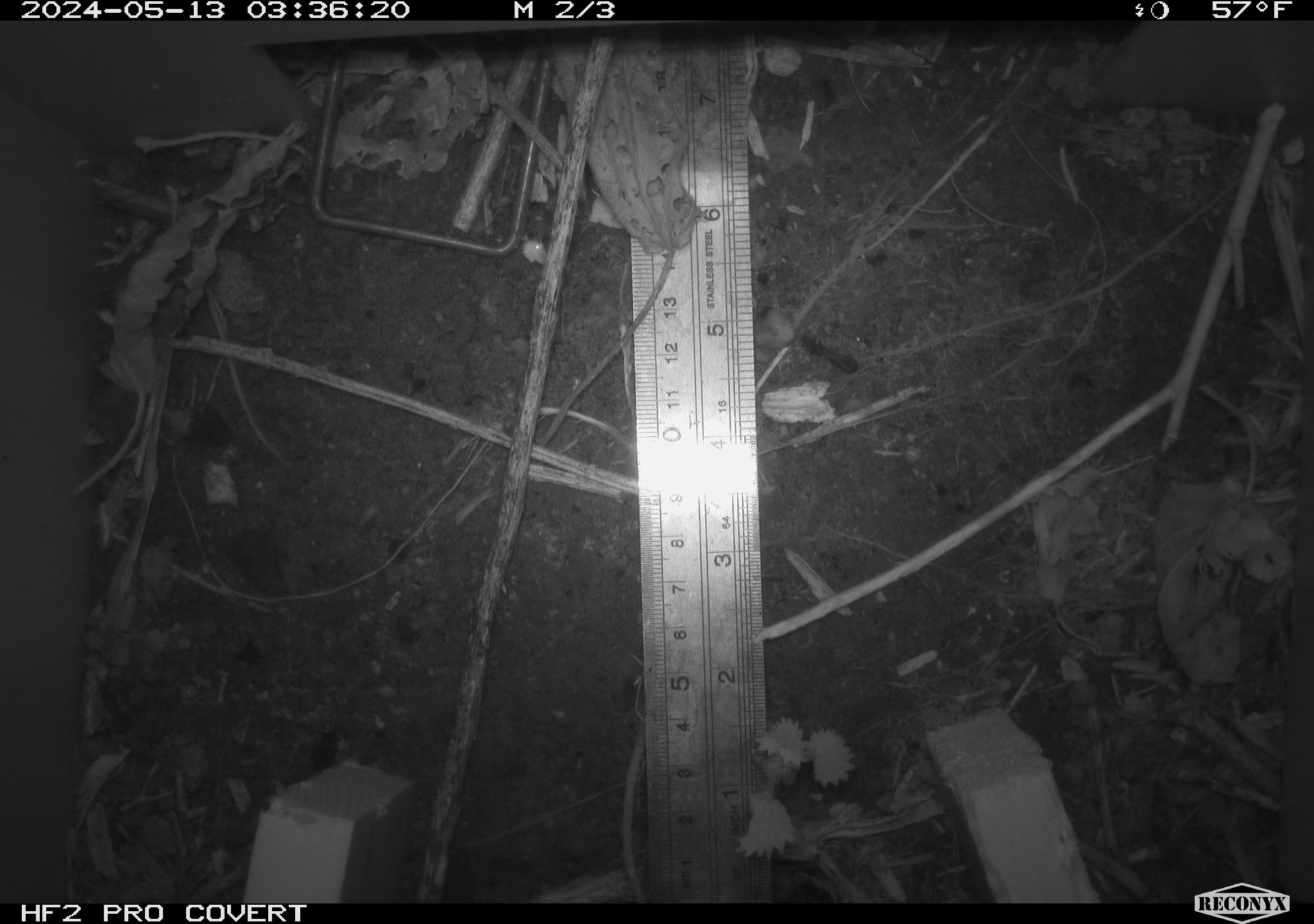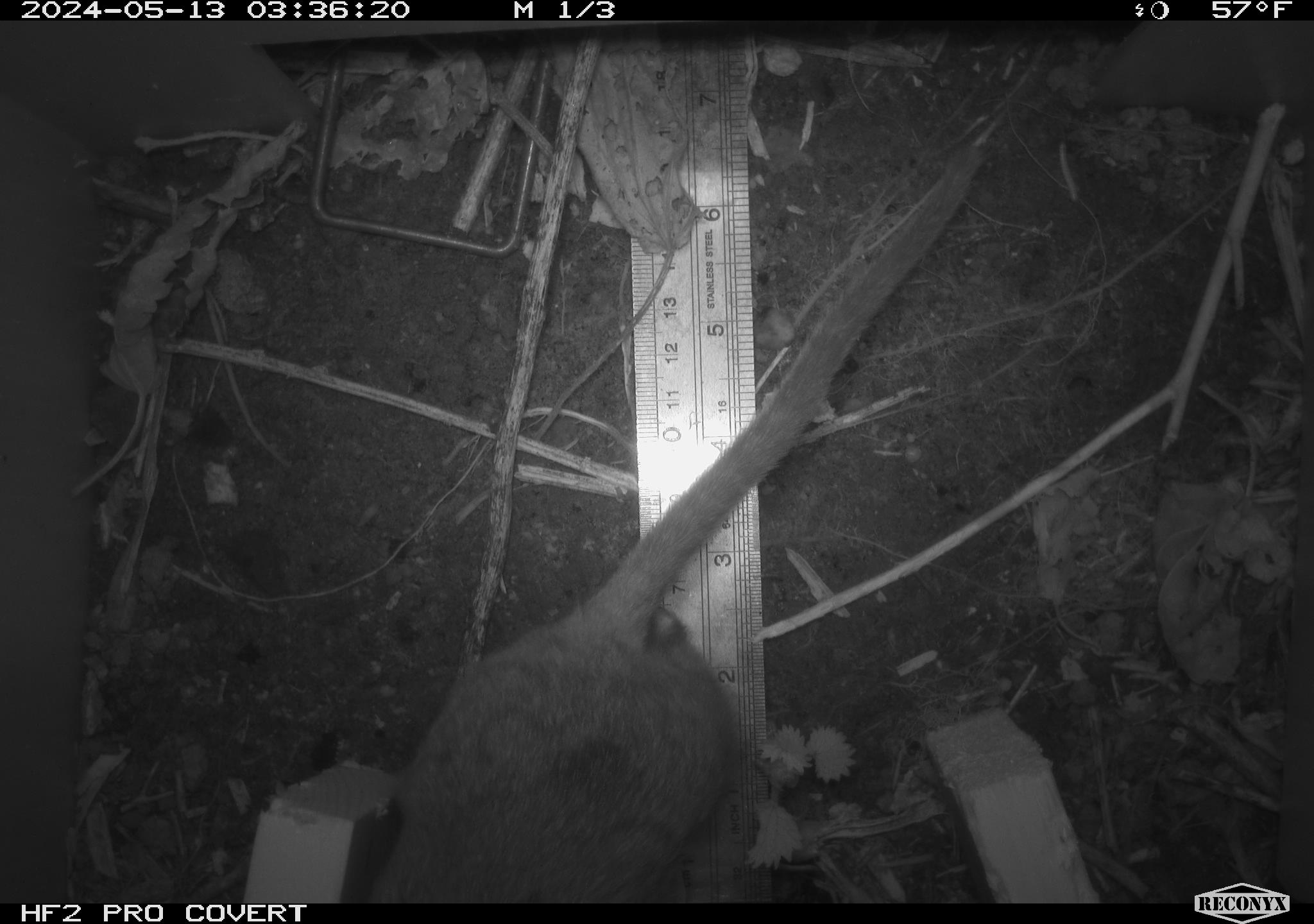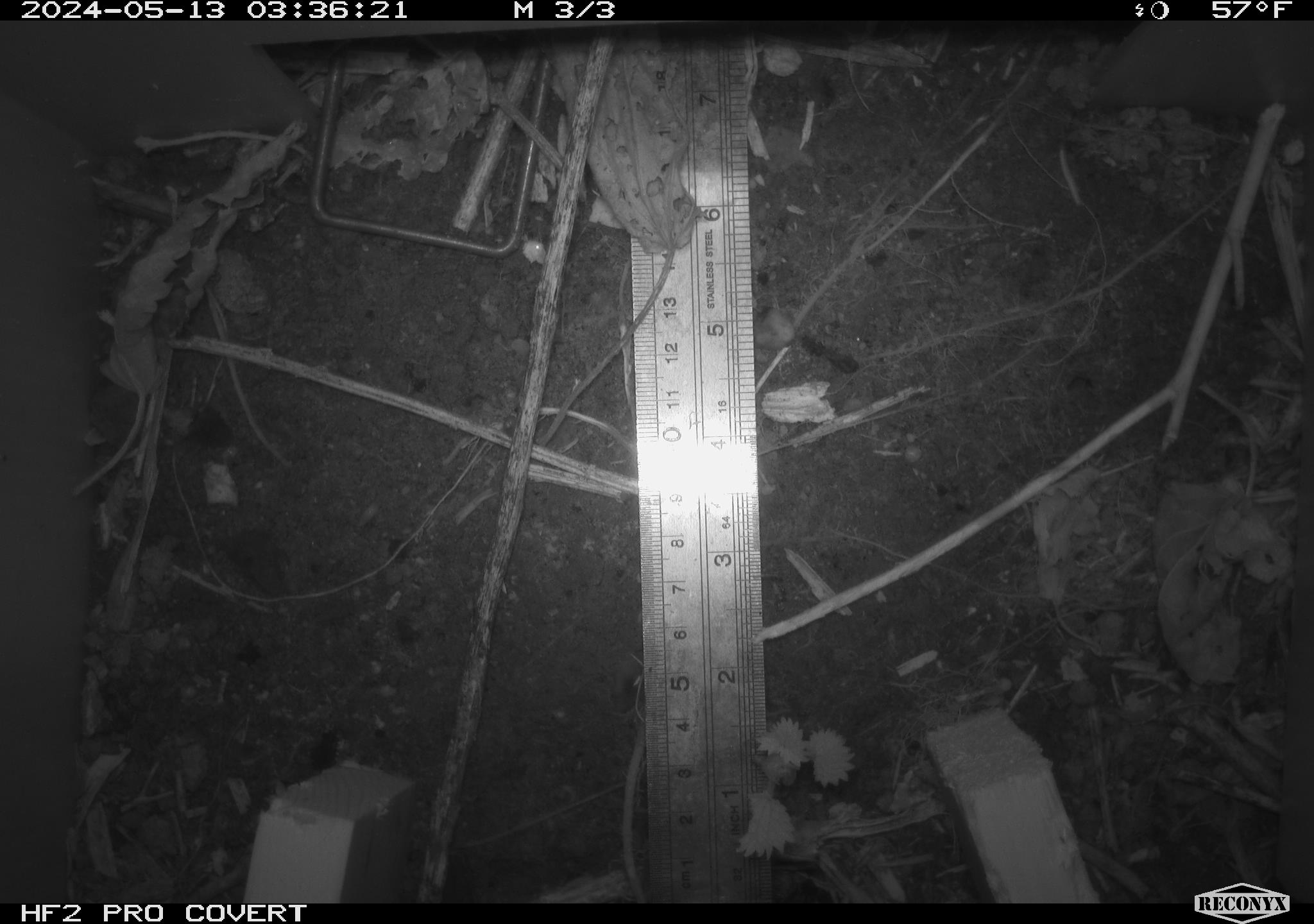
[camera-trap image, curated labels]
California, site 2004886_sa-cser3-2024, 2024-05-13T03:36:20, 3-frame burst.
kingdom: Animalia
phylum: Chordata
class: Mammalia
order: Rodentia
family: Muridae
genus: Rattus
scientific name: Rattus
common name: rat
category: rattus species